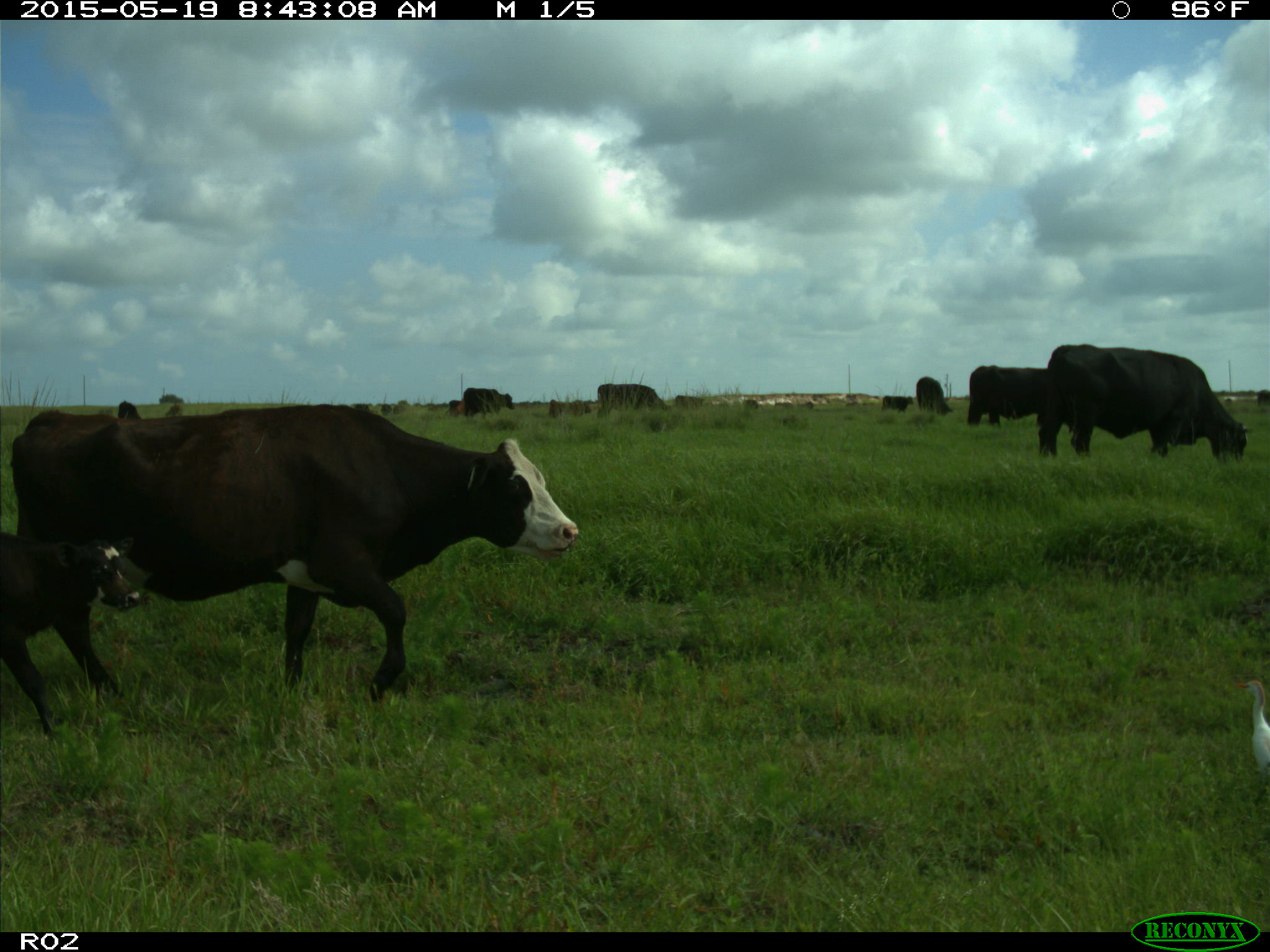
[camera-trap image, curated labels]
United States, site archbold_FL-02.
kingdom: Animalia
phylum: Chordata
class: Mammalia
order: Artiodactyla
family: Bovidae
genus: Bos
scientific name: Bos taurus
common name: domestic cow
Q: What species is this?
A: Bos taurus (domestic cow).